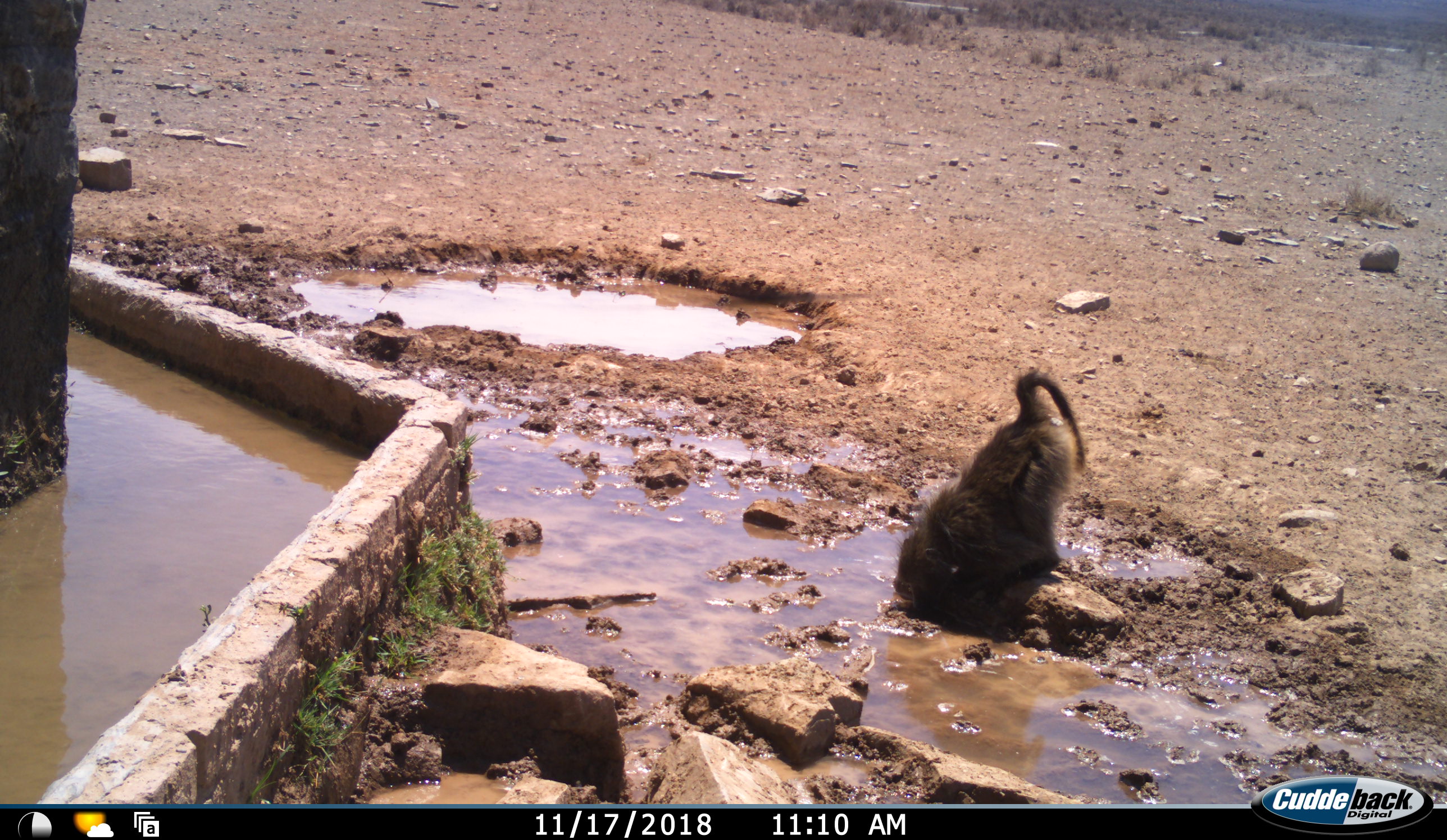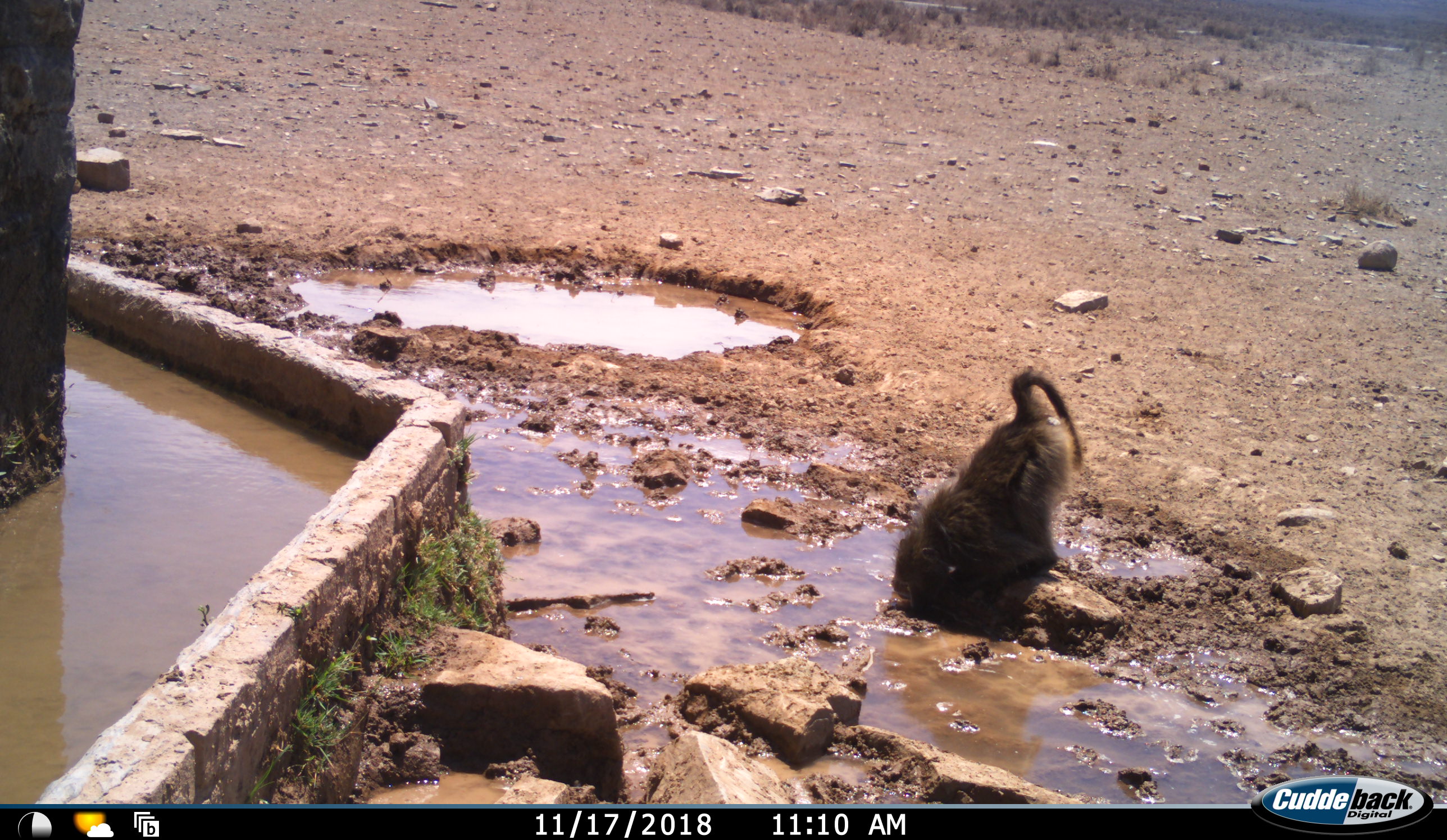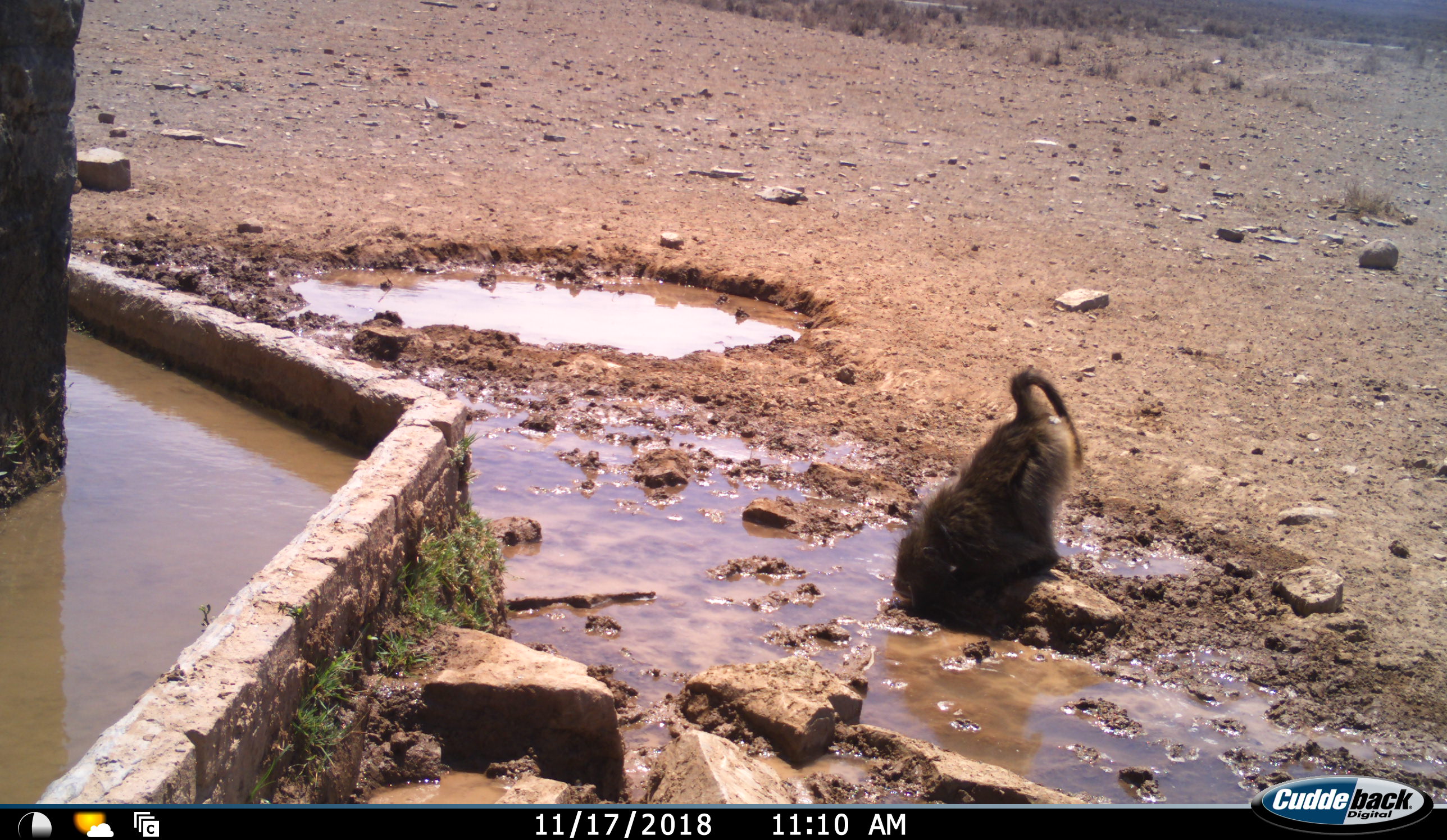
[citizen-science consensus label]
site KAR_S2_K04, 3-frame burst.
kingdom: Animalia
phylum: Chordata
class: Mammalia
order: Primates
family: Cercopithecidae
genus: Papio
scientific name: Papio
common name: baboon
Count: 1.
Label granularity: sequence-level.